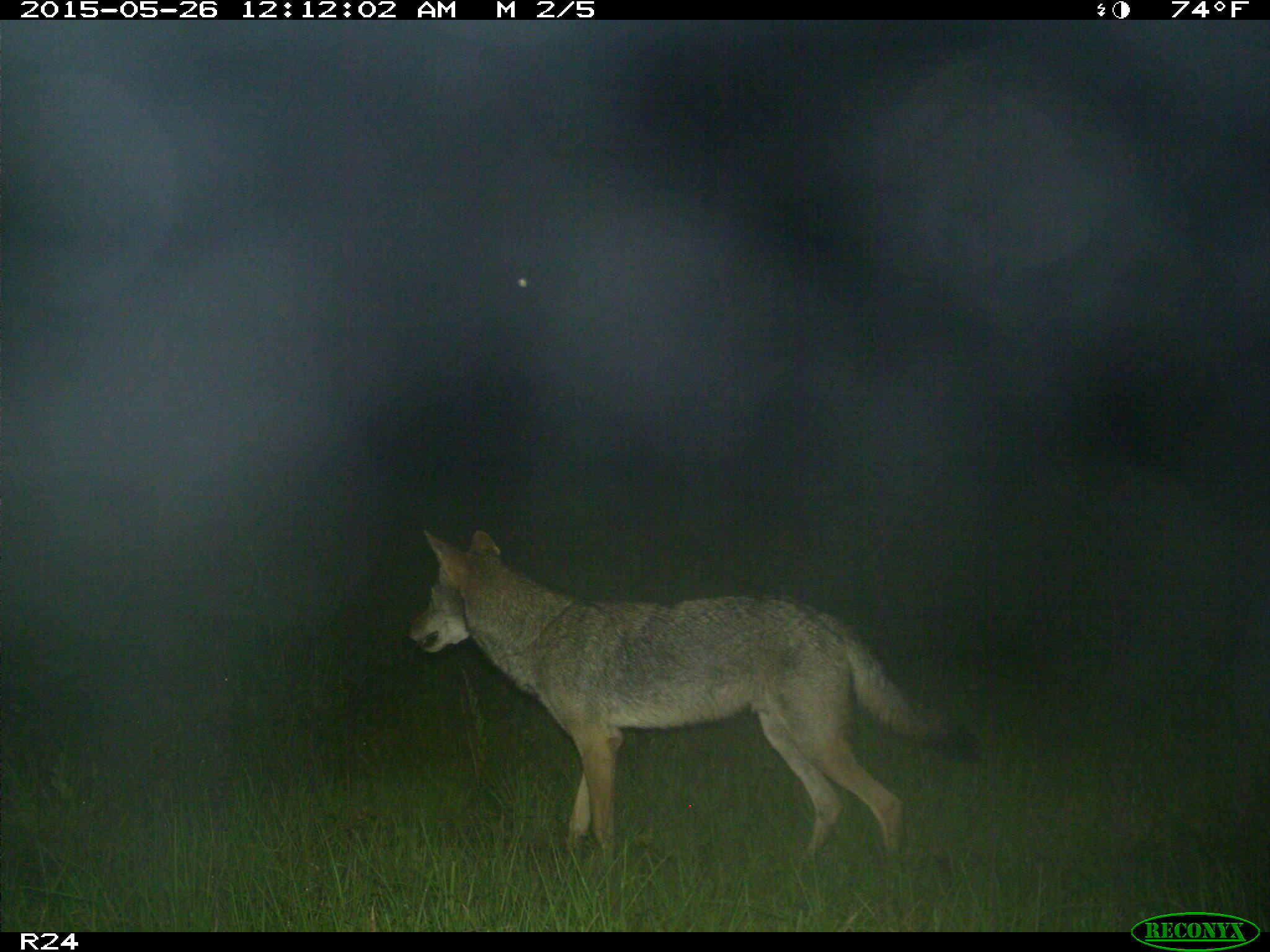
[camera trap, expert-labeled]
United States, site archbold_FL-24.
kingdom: Animalia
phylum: Chordata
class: Mammalia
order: Artiodactyla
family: Suidae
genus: Sus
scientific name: Sus scrofa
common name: wild boar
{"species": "Sus scrofa (wild boar)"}